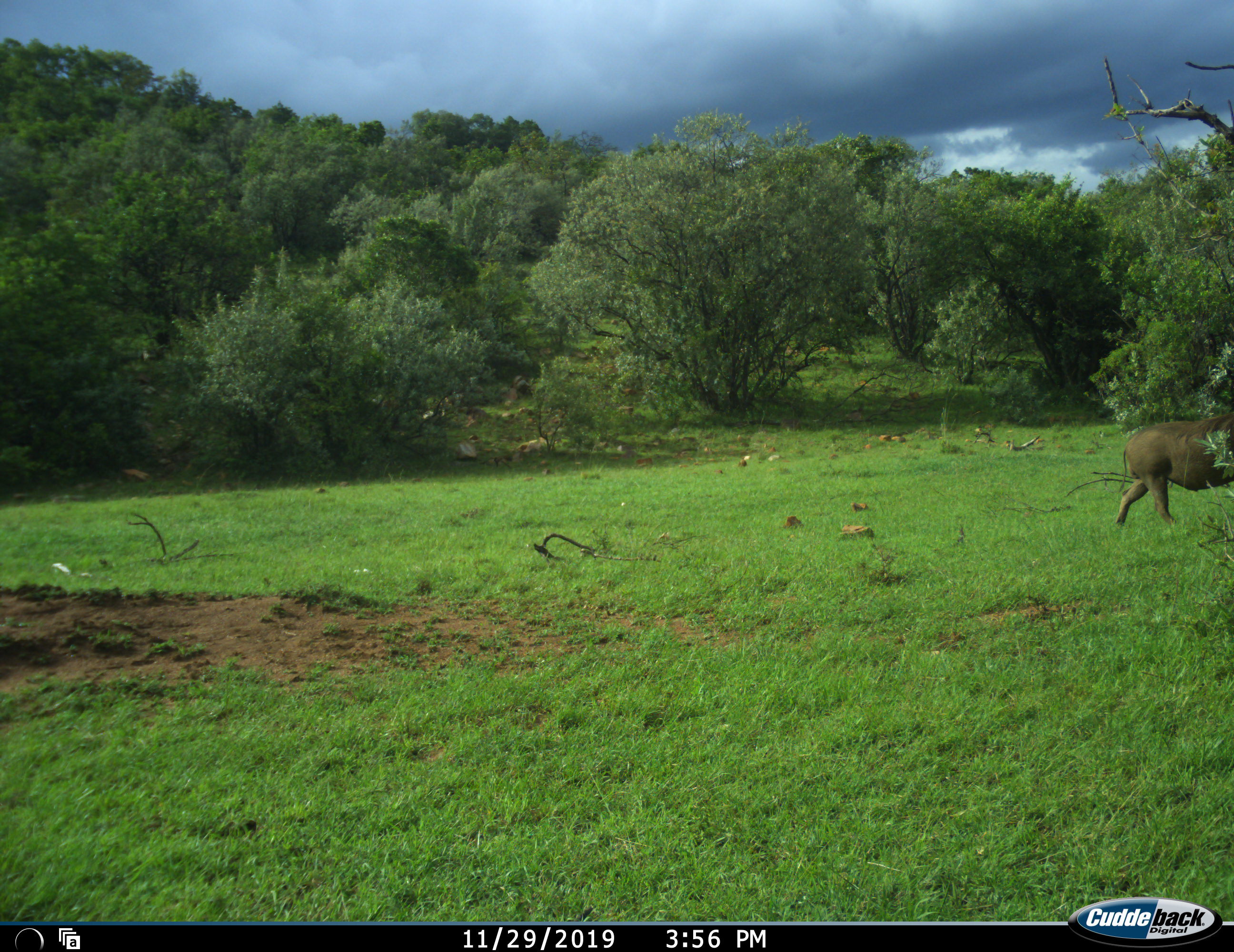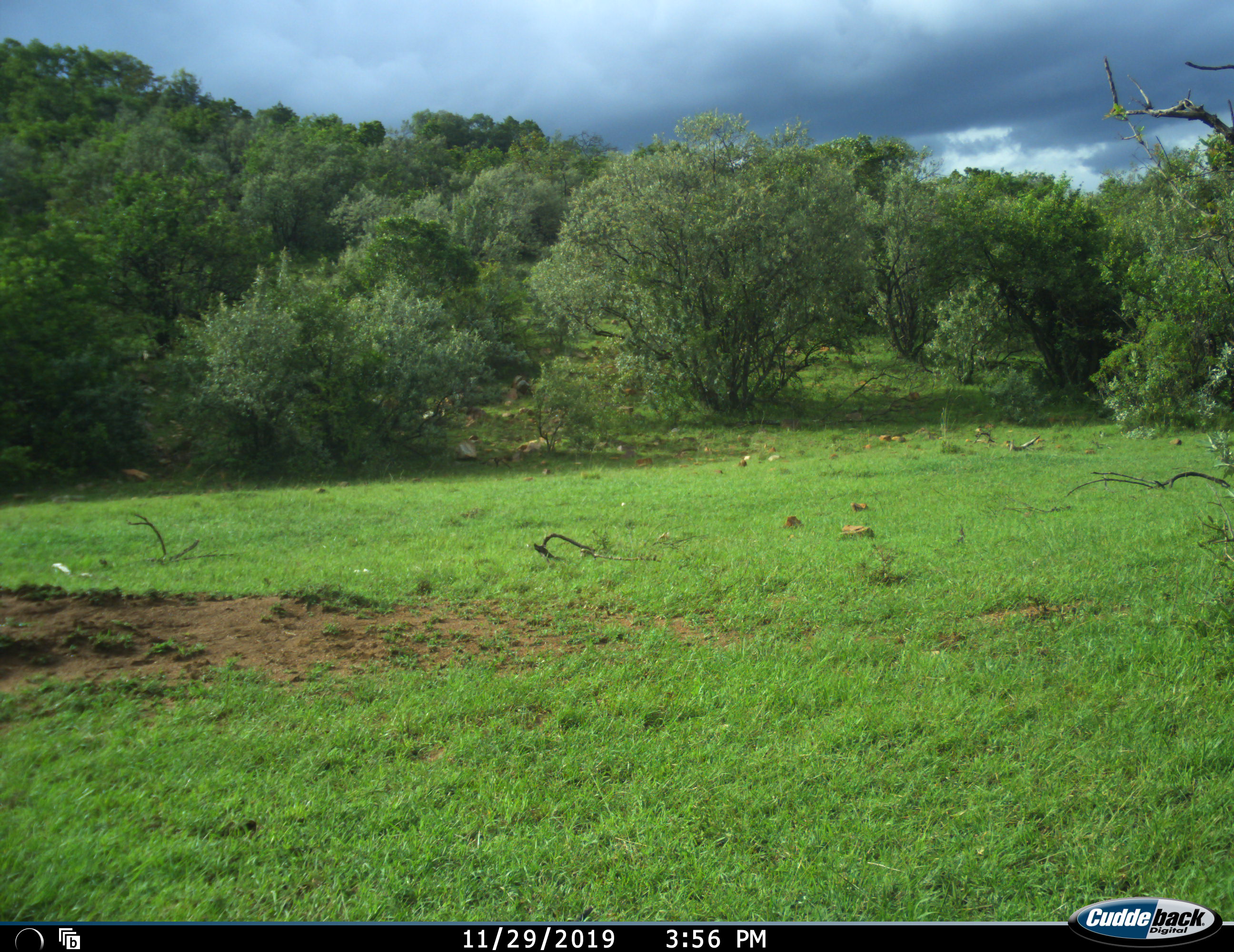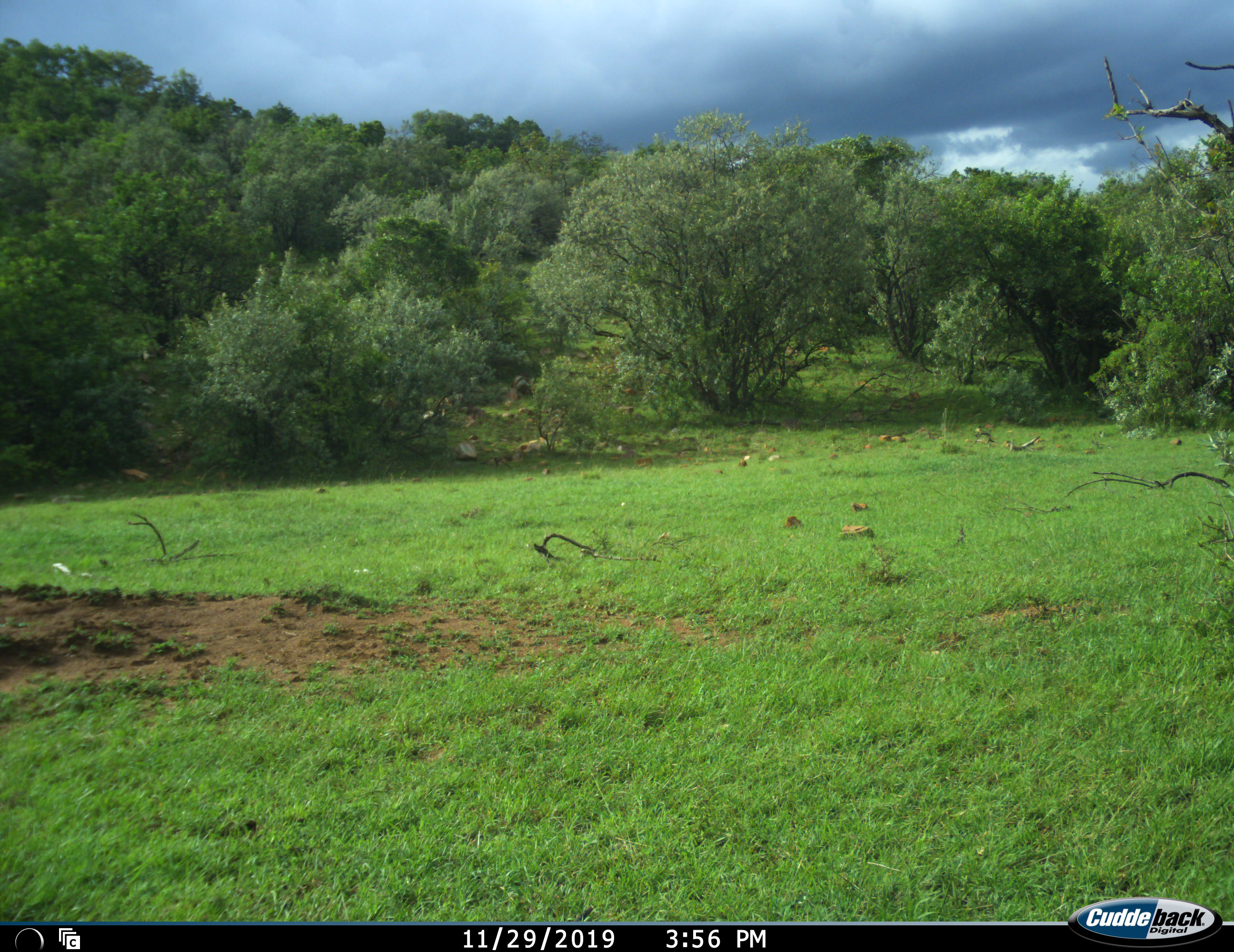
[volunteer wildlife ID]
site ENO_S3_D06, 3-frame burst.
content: unidentified animal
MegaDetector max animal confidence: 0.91